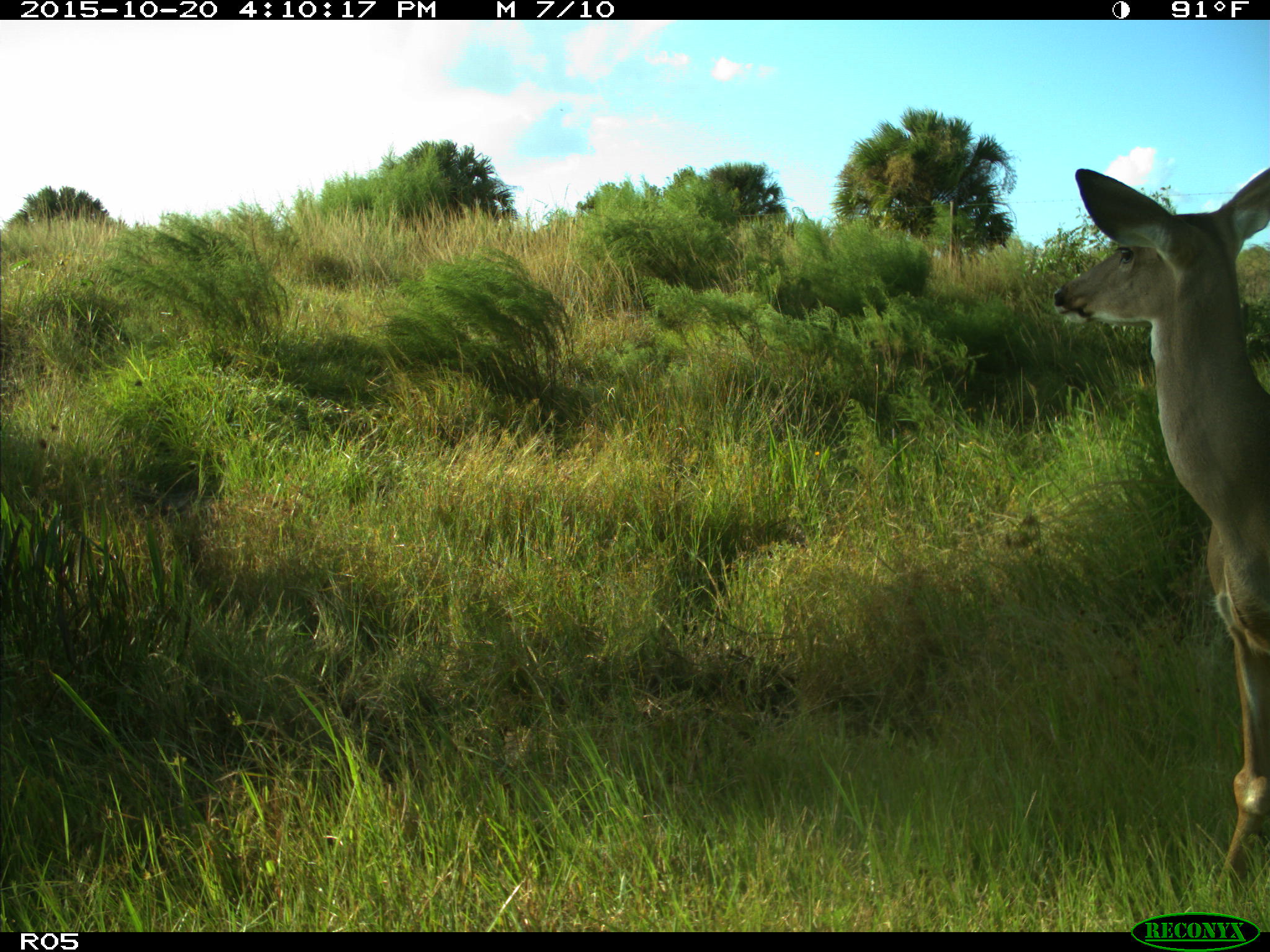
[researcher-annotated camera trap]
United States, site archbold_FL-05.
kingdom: Animalia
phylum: Chordata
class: Mammalia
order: Artiodactyla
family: Cervidae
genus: Odocoileus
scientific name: Odocoileus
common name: deer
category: unidentified deer